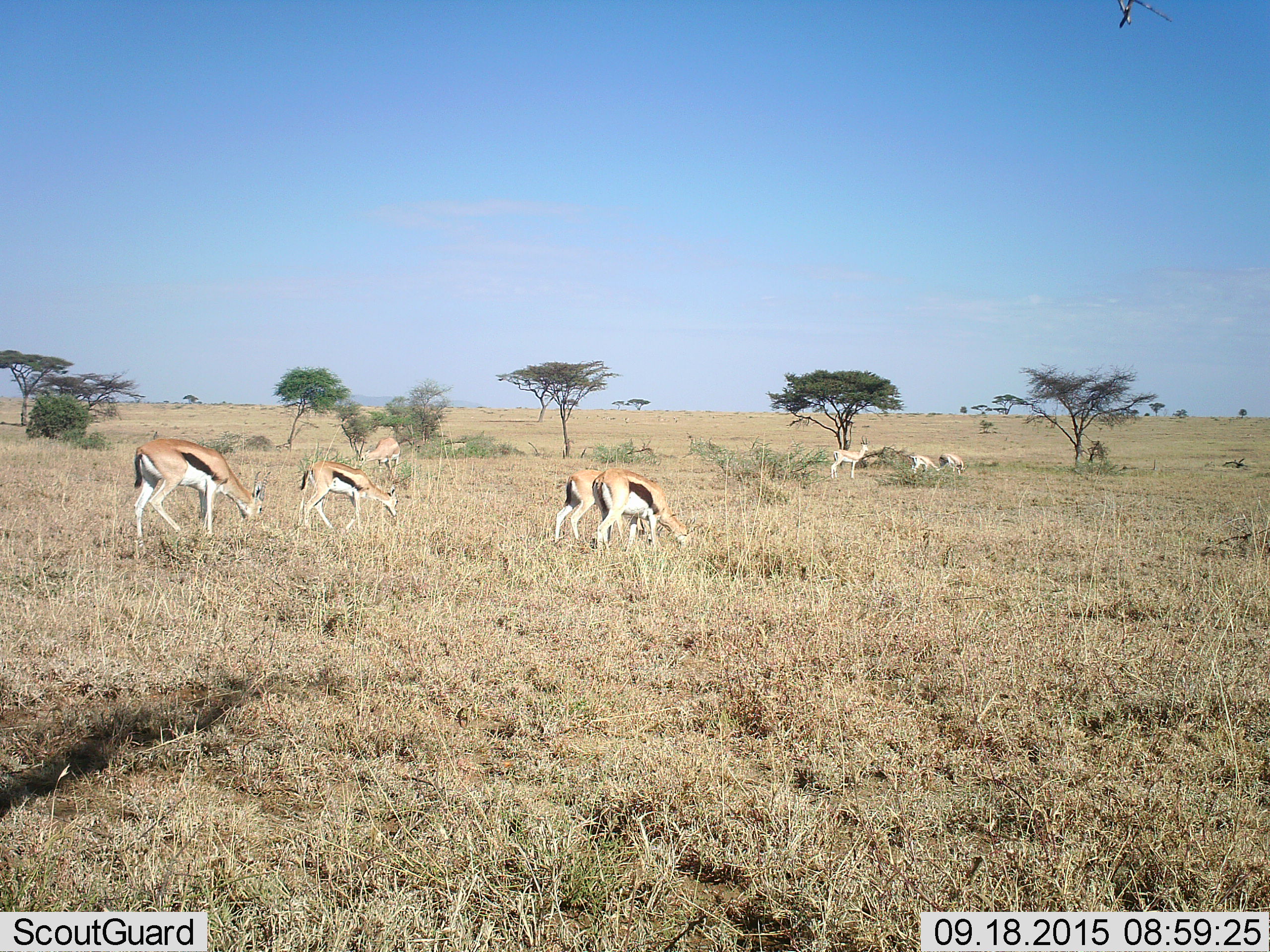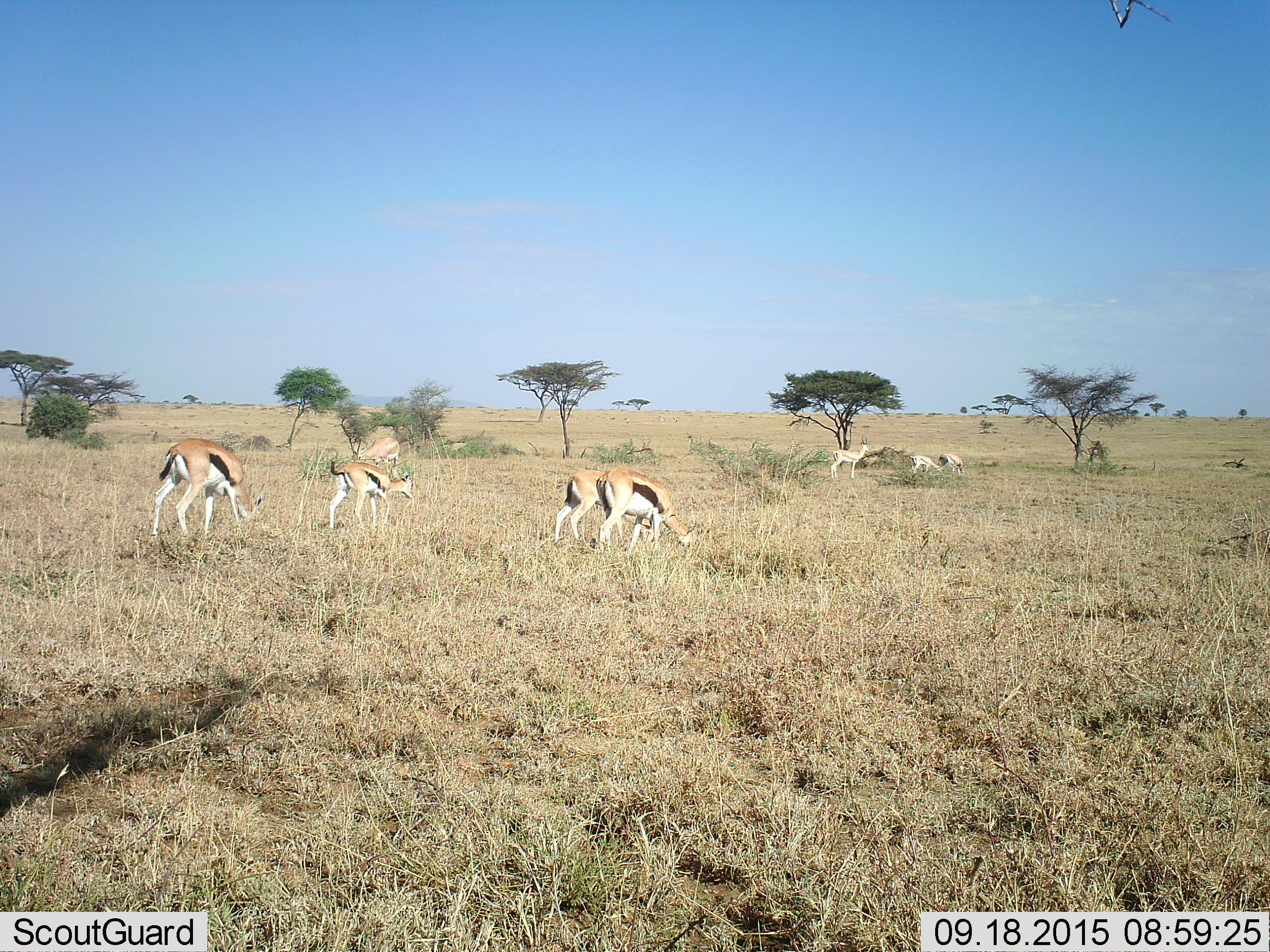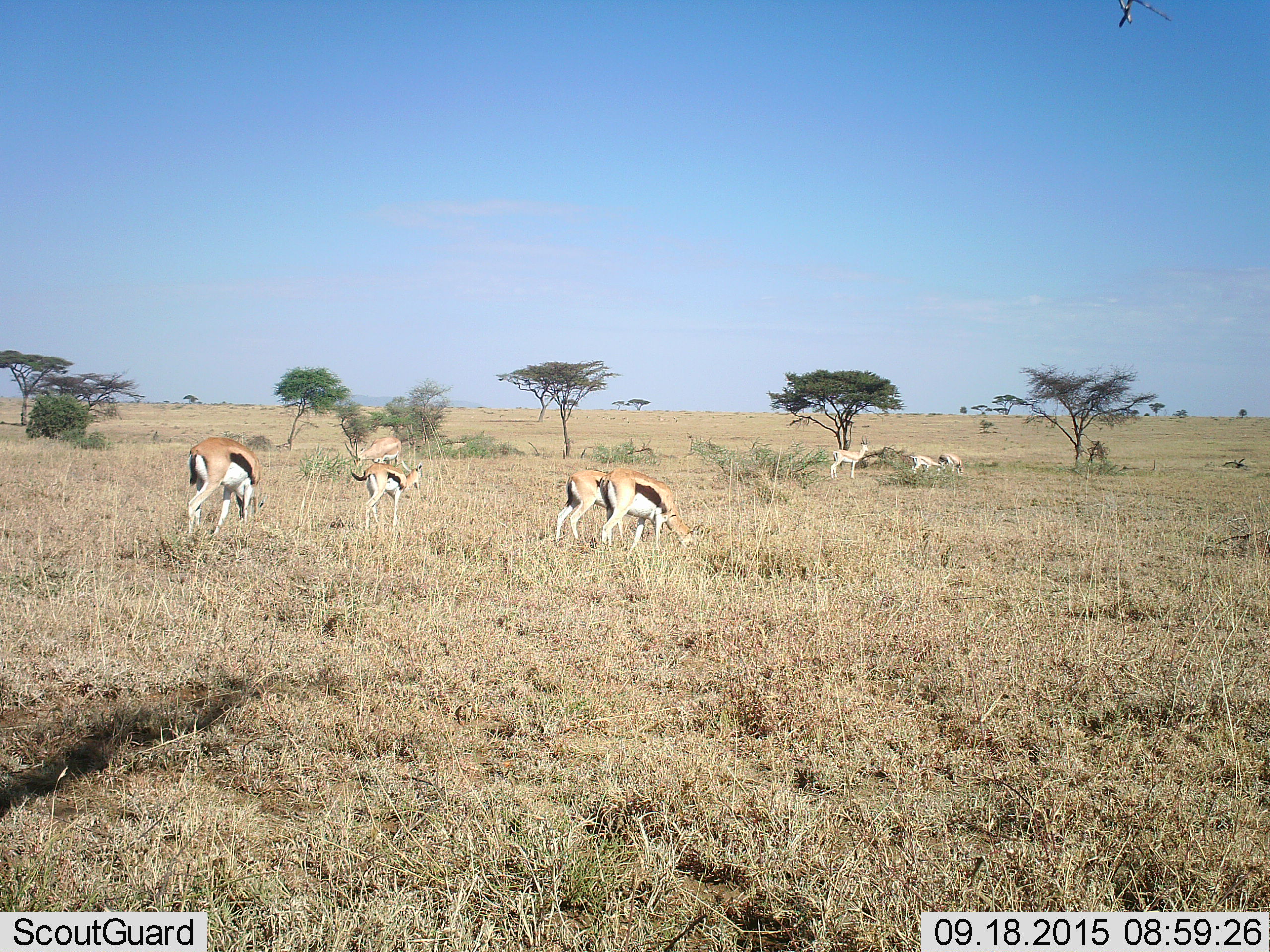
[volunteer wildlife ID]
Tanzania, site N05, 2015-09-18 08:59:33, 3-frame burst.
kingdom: Animalia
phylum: Chordata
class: Mammalia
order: Artiodactyla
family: Bovidae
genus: Nanger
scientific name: Nanger granti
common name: grant's gazelle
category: gazellegrants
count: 4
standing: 60%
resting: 0%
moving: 0%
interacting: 0%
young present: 0%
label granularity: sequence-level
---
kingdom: Animalia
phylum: Chordata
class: Mammalia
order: Artiodactyla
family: Bovidae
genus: Eudorcas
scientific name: Eudorcas thomsonii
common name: thomson's gazelle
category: gazellethomsons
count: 7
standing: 50%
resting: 0%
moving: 38%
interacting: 0%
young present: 25%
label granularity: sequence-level